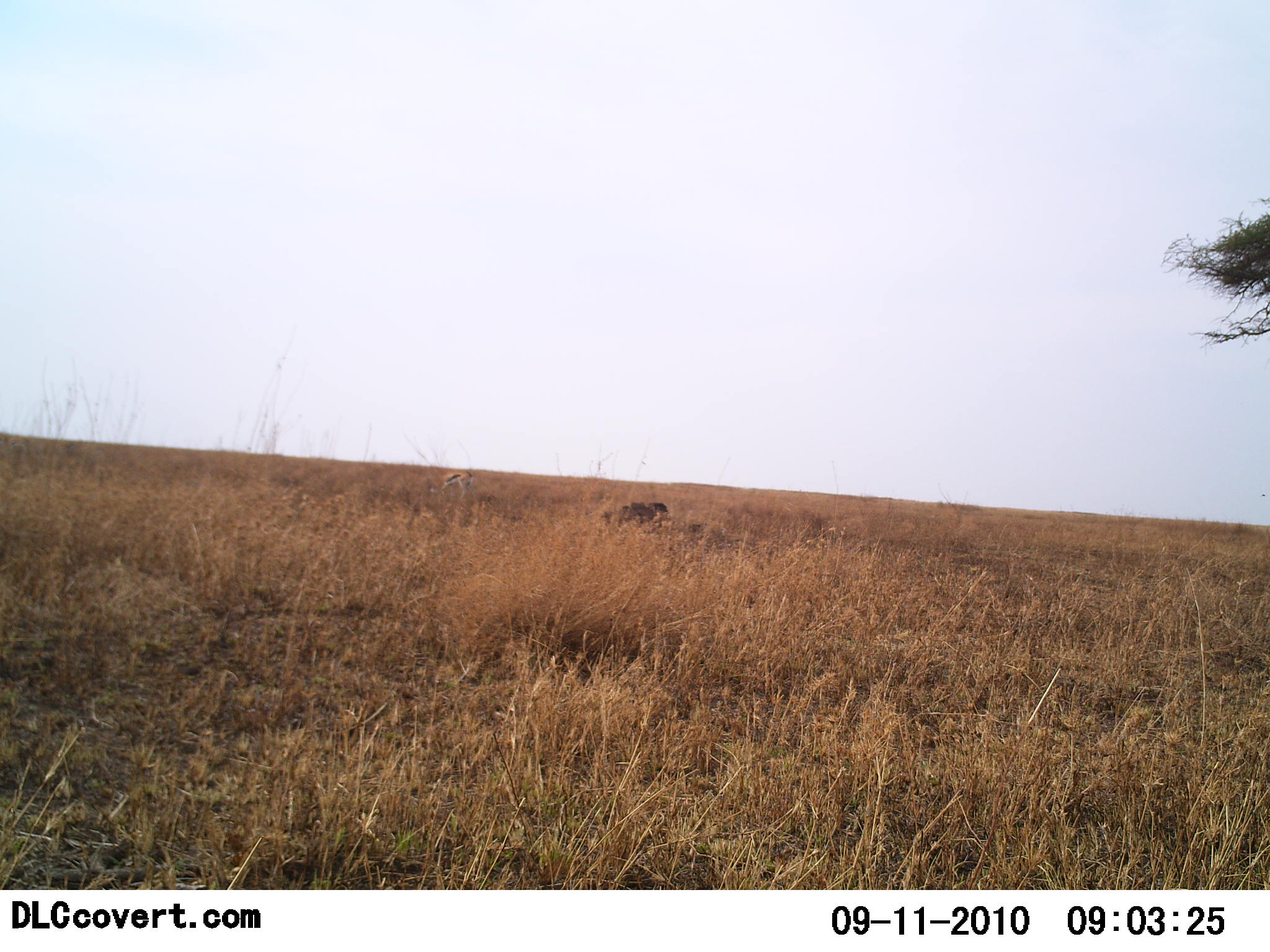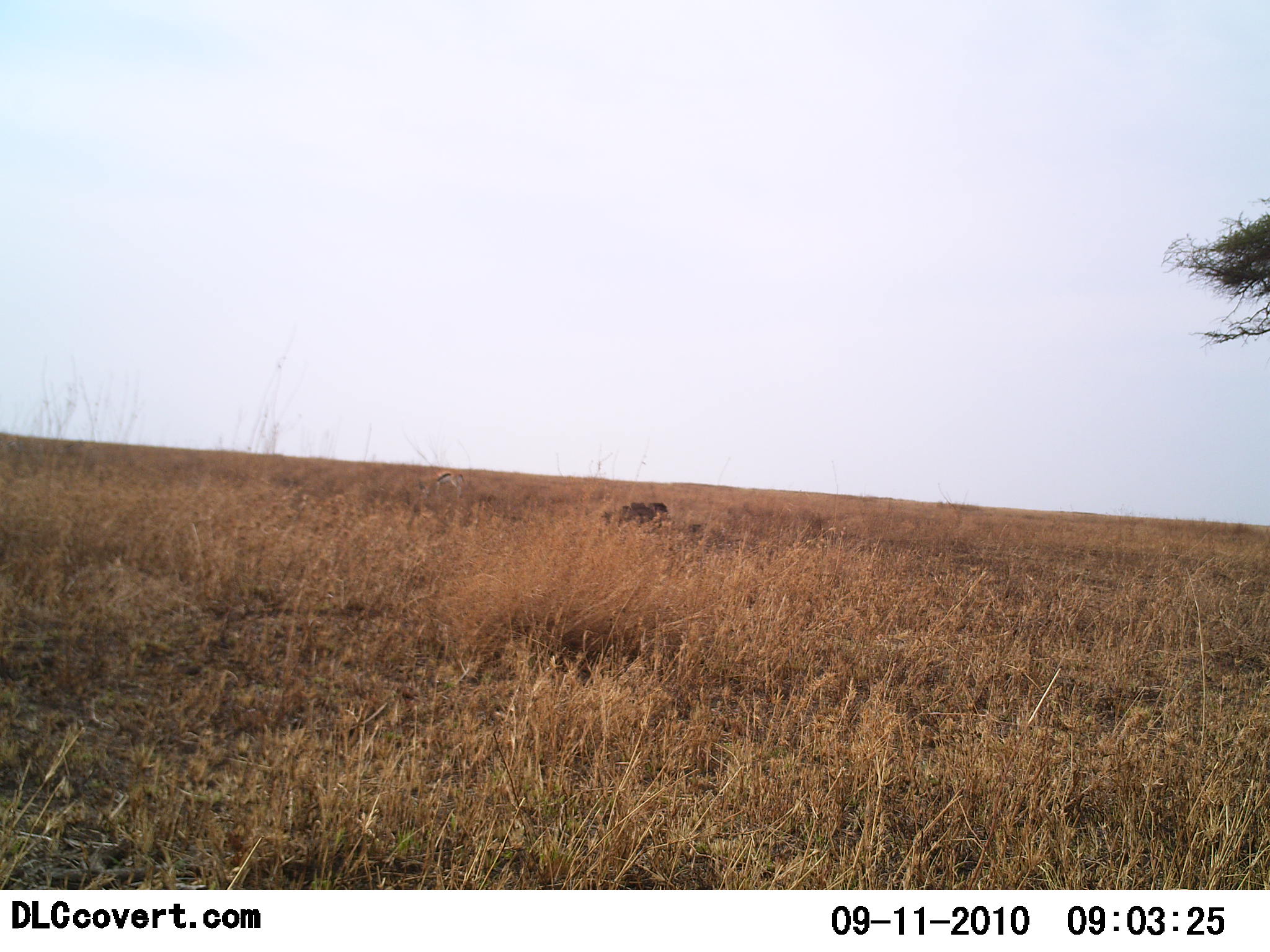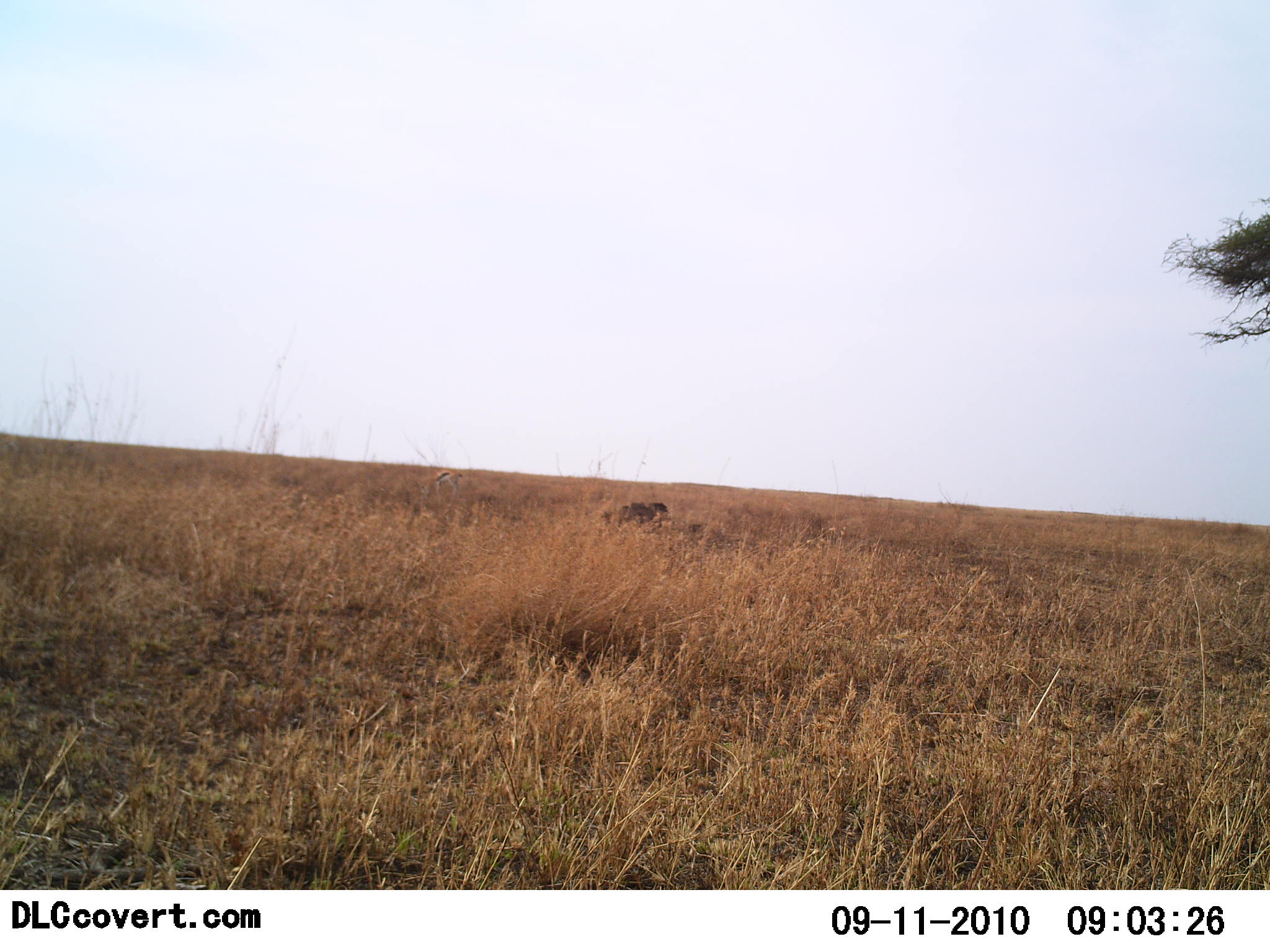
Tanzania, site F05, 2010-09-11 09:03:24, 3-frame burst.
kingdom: Animalia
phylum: Chordata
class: Mammalia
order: Artiodactyla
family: Bovidae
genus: Eudorcas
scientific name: Eudorcas thomsonii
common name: thomson's gazelle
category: gazellethomsons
Gazellethomsons (thomson's gazelle) (Eudorcas thomsonii), count 1. Behavior (volunteer vote fractions): standing 21%, resting 0%, moving 29%, interacting 0%. Young present (vote fraction): 0%. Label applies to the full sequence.